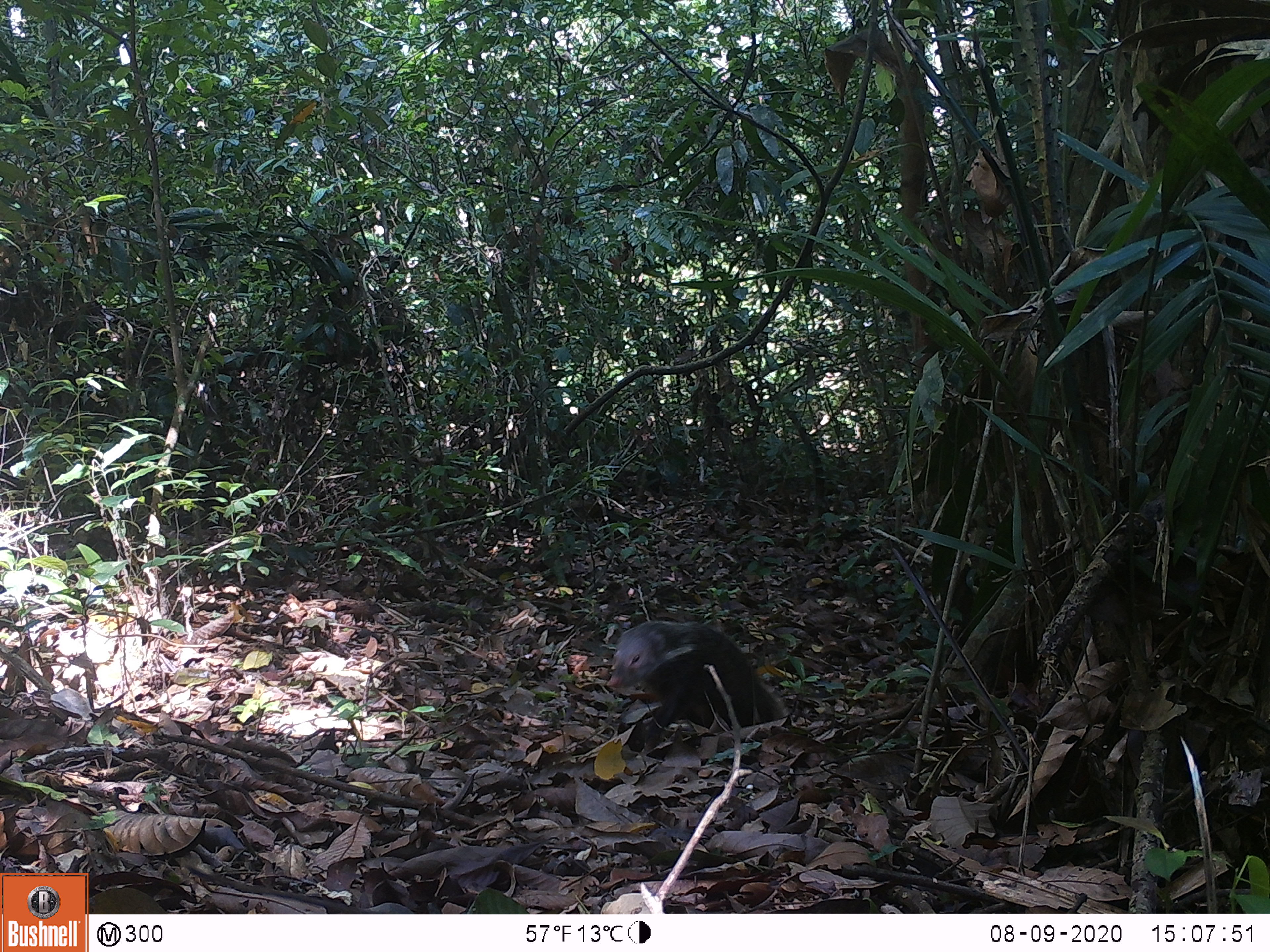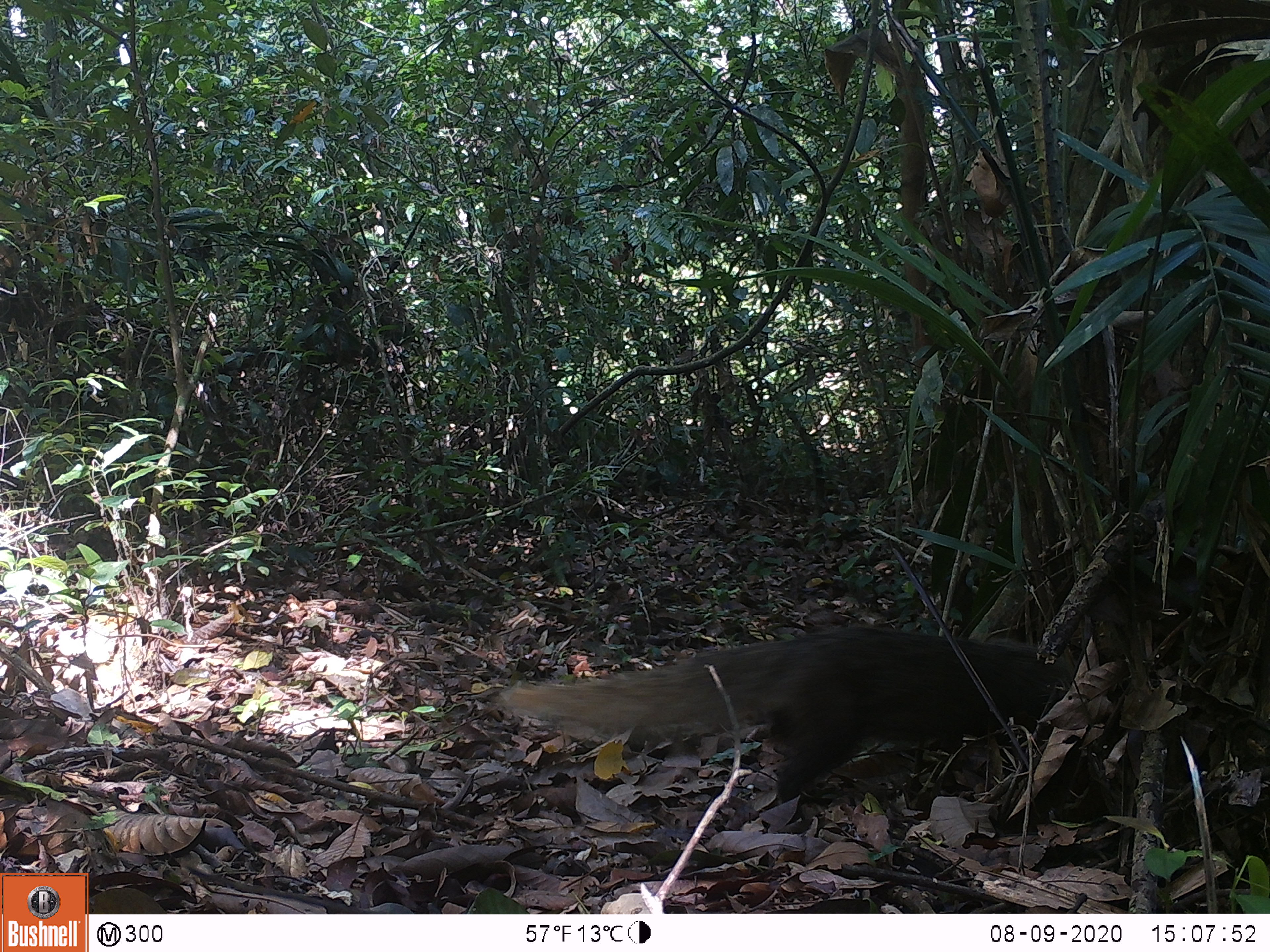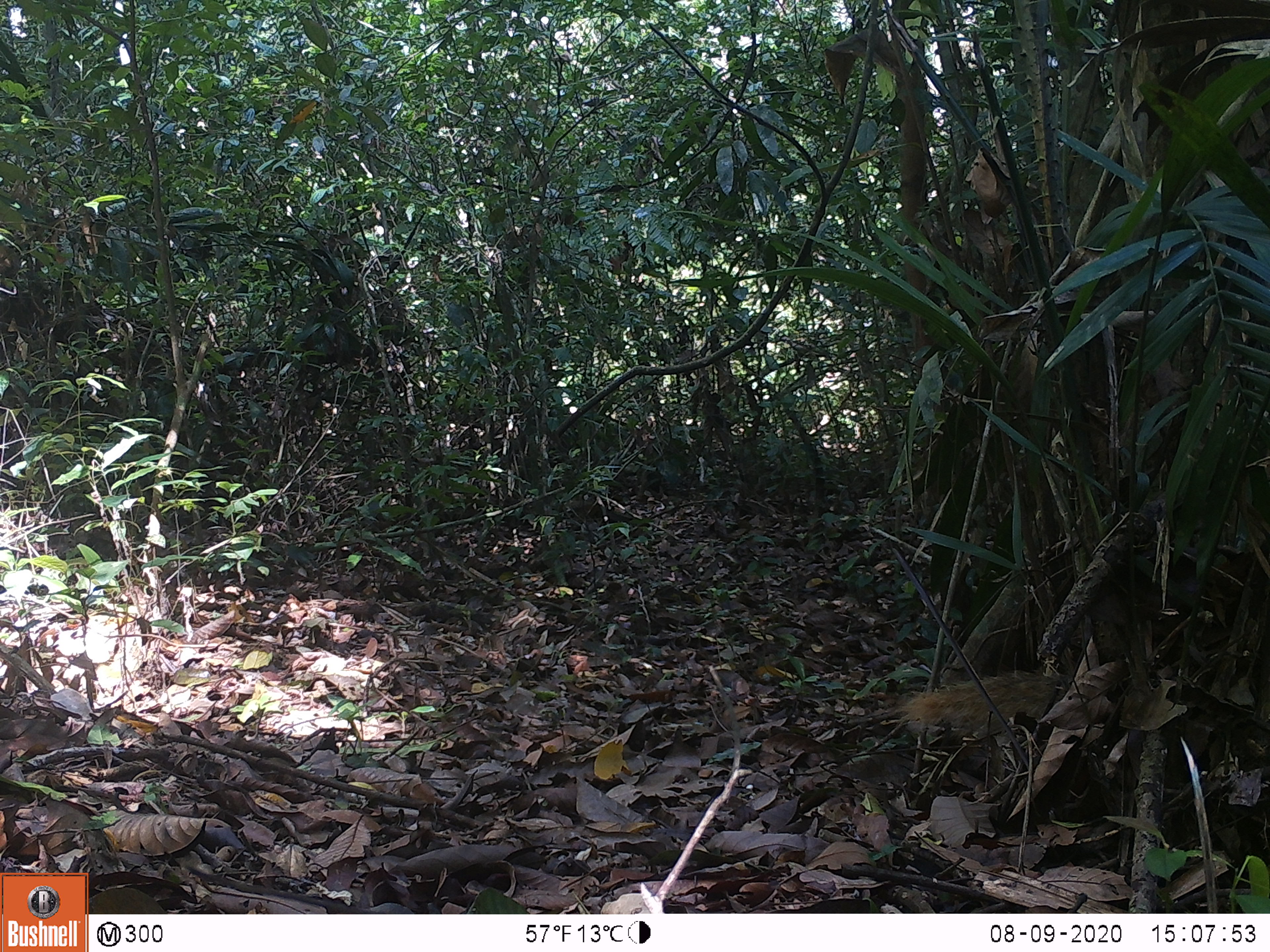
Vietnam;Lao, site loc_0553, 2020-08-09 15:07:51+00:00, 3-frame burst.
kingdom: Animalia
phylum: Chordata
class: Mammalia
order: Carnivora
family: Herpestidae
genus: Urva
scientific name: Urva urva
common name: crab-eating mongoose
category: crab eating mongoose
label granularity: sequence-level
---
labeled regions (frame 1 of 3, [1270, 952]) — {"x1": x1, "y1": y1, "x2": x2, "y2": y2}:
crab eating mongoose: {"x1": 605, "y1": 620, "x2": 787, "y2": 751}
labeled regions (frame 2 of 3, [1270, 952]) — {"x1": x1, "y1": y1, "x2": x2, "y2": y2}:
crab eating mongoose: {"x1": 490, "y1": 623, "x2": 1072, "y2": 803}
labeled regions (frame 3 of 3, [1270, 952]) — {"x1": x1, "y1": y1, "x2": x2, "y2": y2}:
crab eating mongoose: {"x1": 895, "y1": 668, "x2": 1069, "y2": 735}